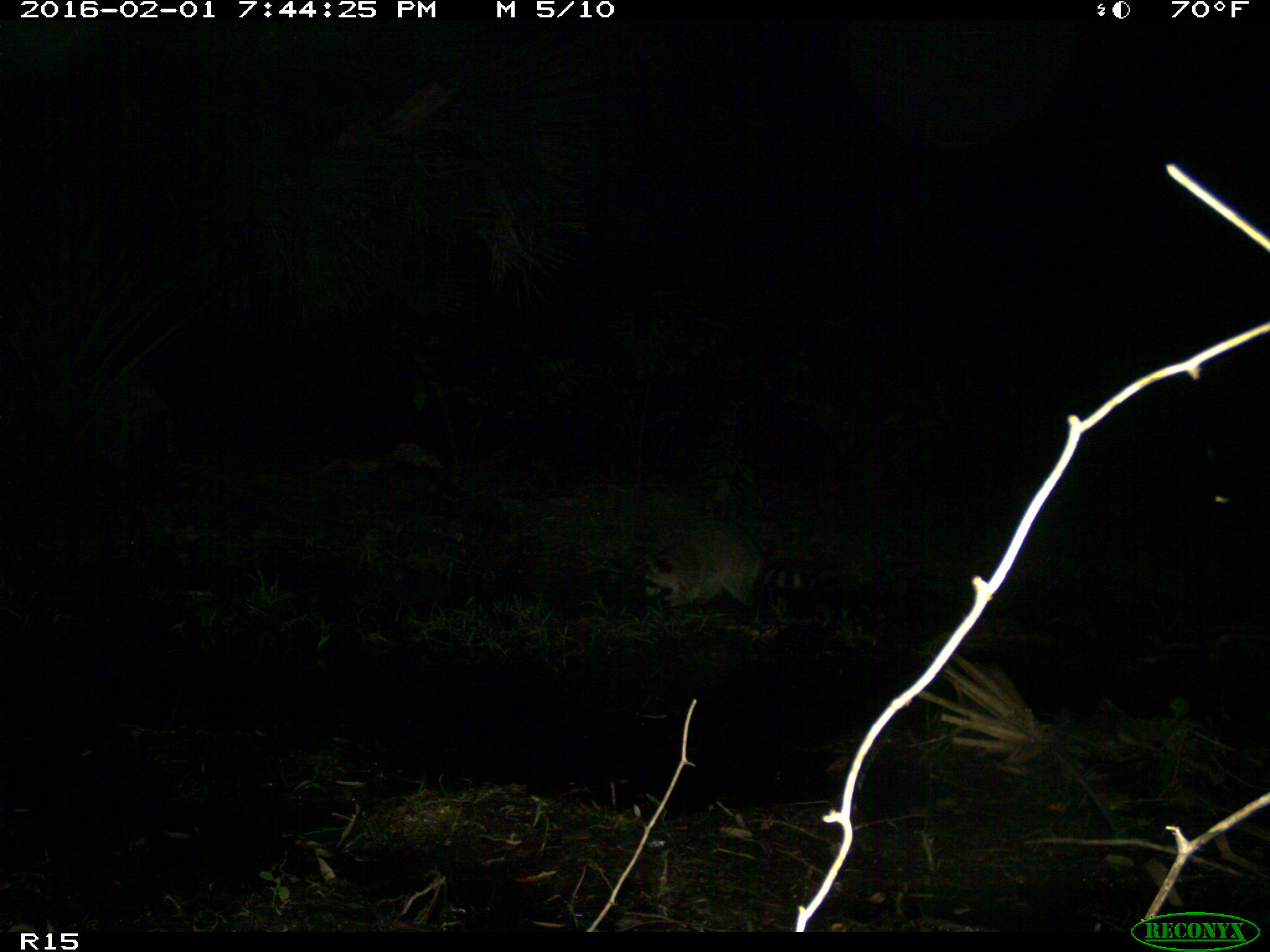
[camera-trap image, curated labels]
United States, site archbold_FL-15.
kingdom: Animalia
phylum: Chordata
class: Mammalia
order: Carnivora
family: Procyonidae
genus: Procyon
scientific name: Procyon lotor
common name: common raccoon